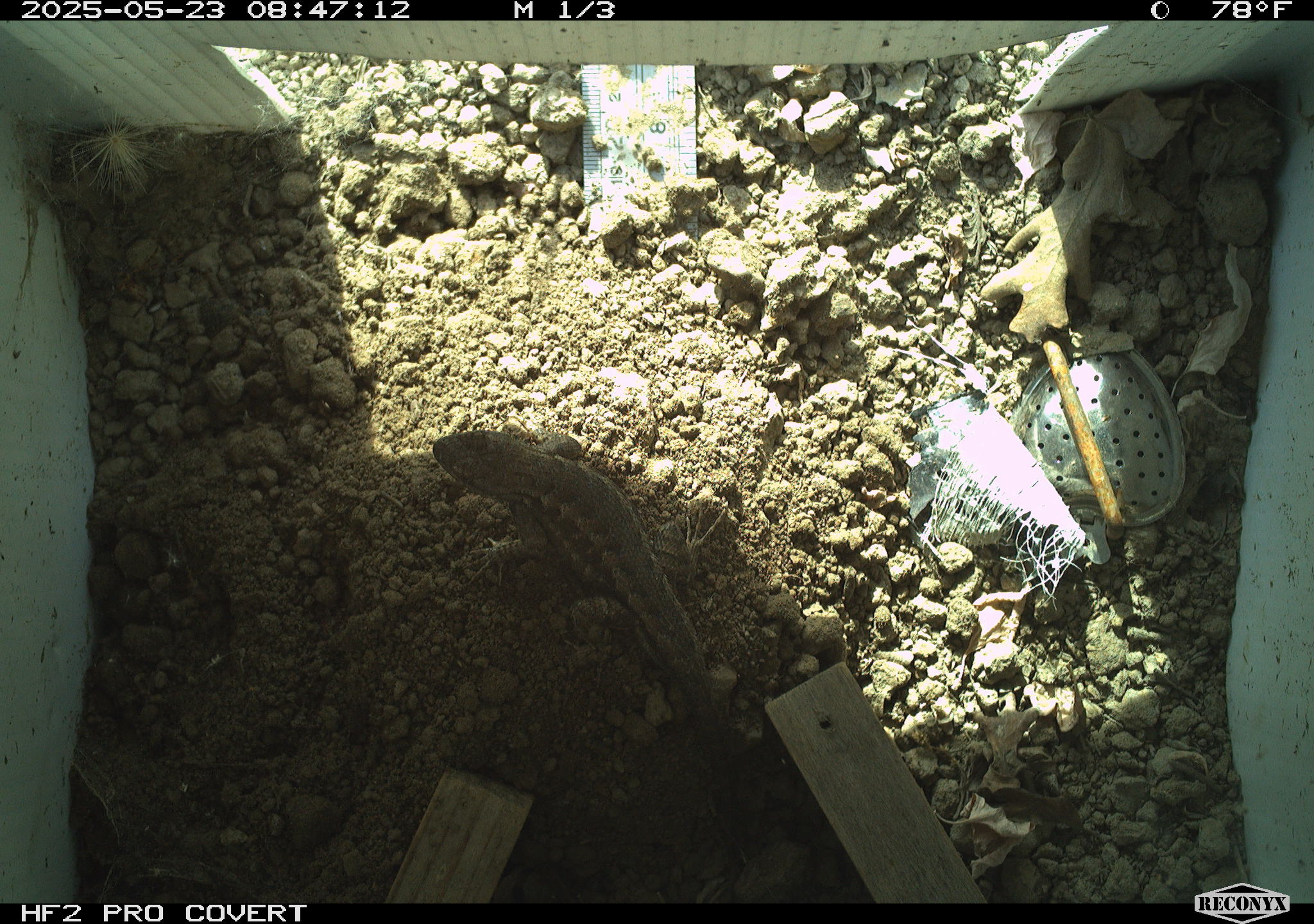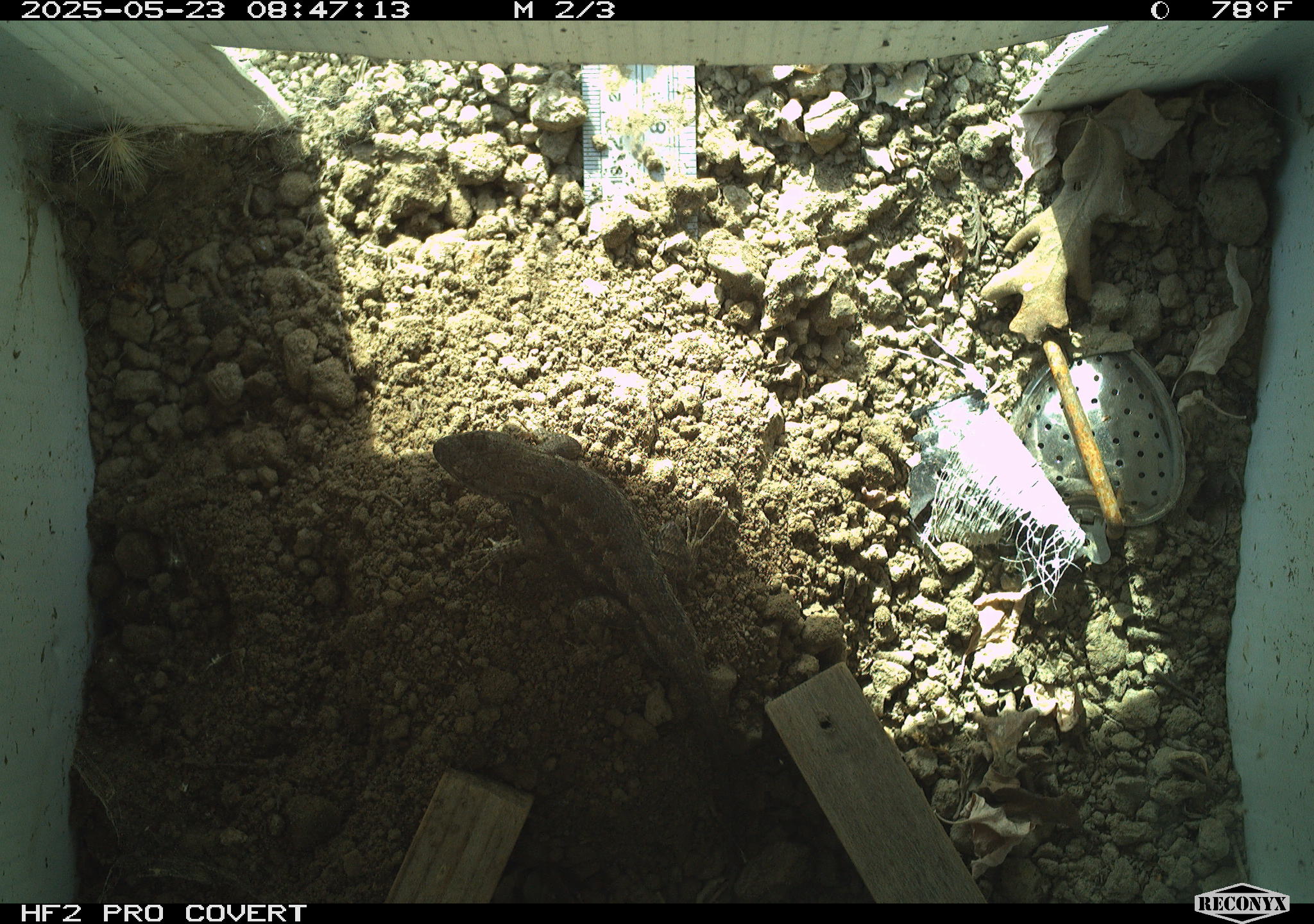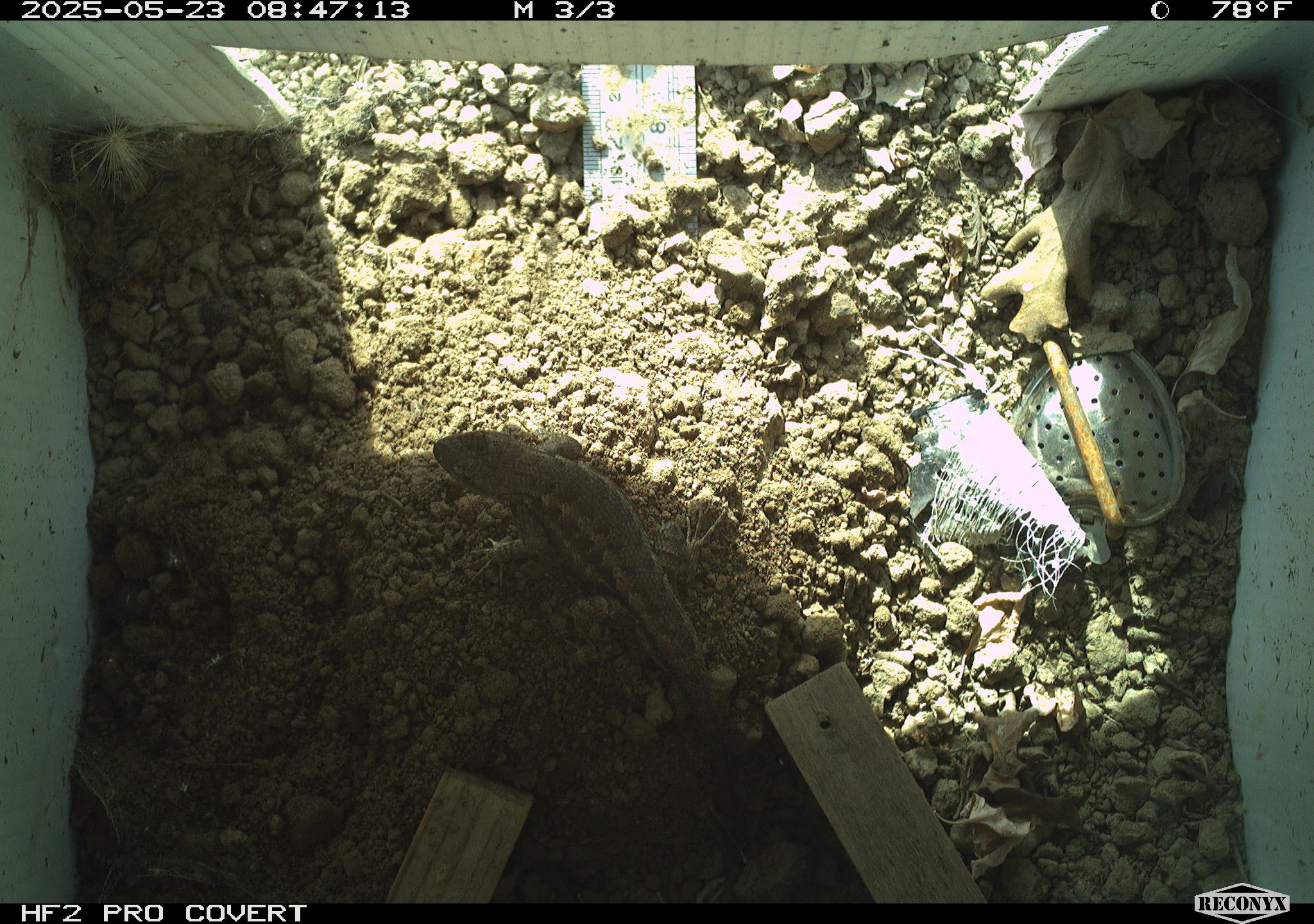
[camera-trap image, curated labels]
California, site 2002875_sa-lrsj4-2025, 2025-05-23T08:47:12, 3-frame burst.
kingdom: Animalia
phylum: Chordata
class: Reptilia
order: Squamata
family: Phrynosomatidae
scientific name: Phrynosomatidae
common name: north american spiny lizards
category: sceloporus/uta species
Sceloporus/uta species (north american spiny lizards) (Phrynosomatidae).